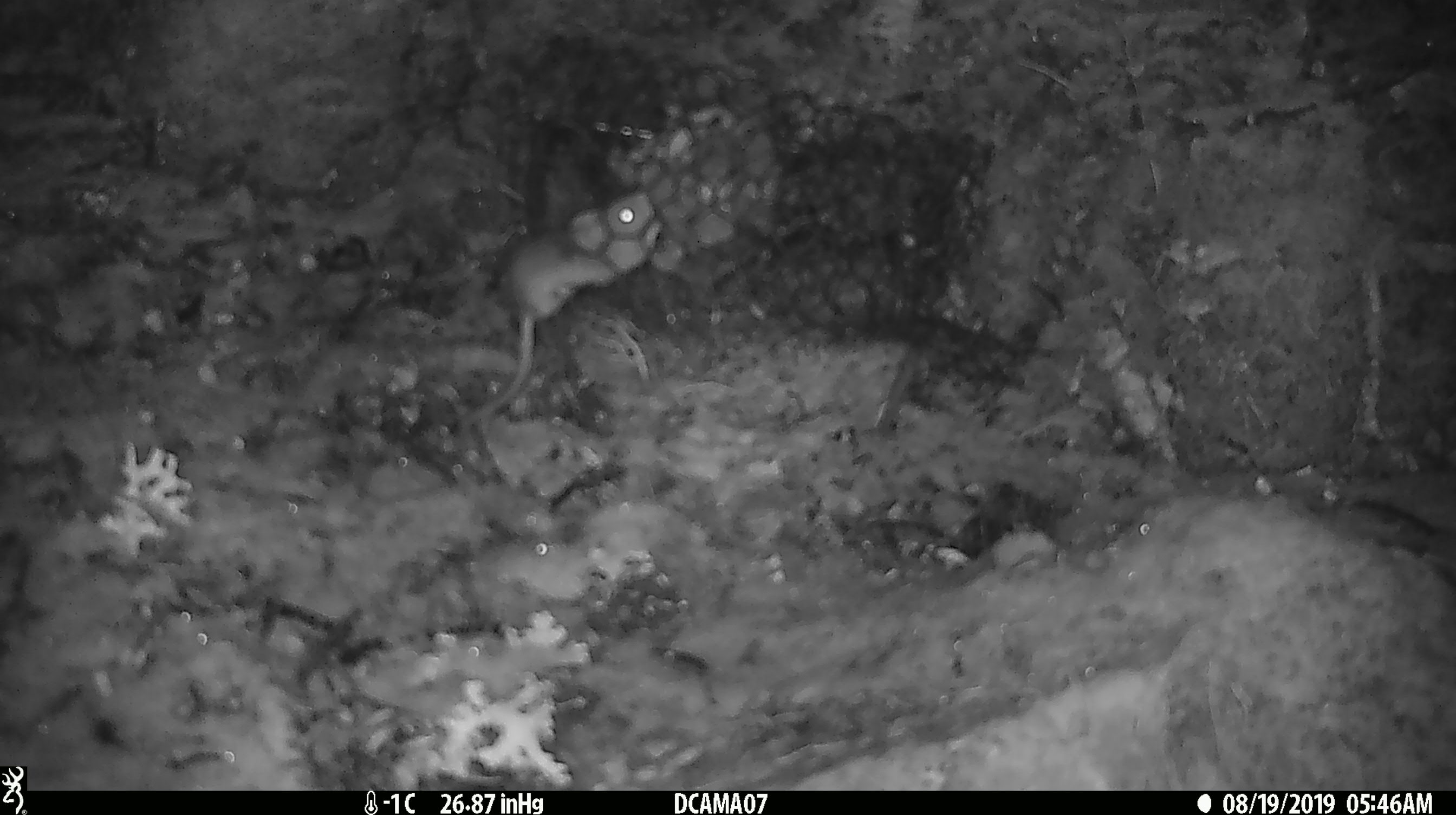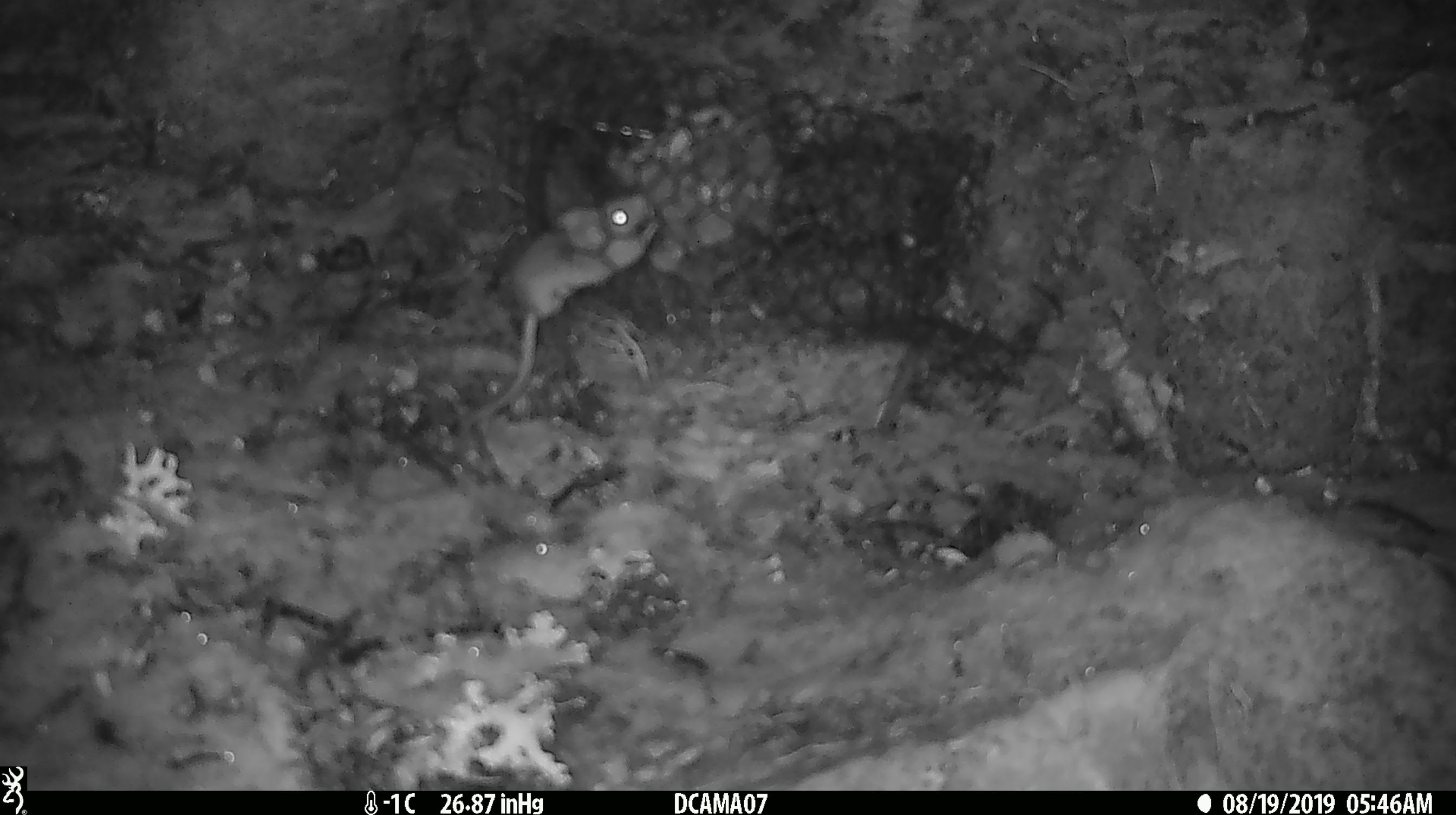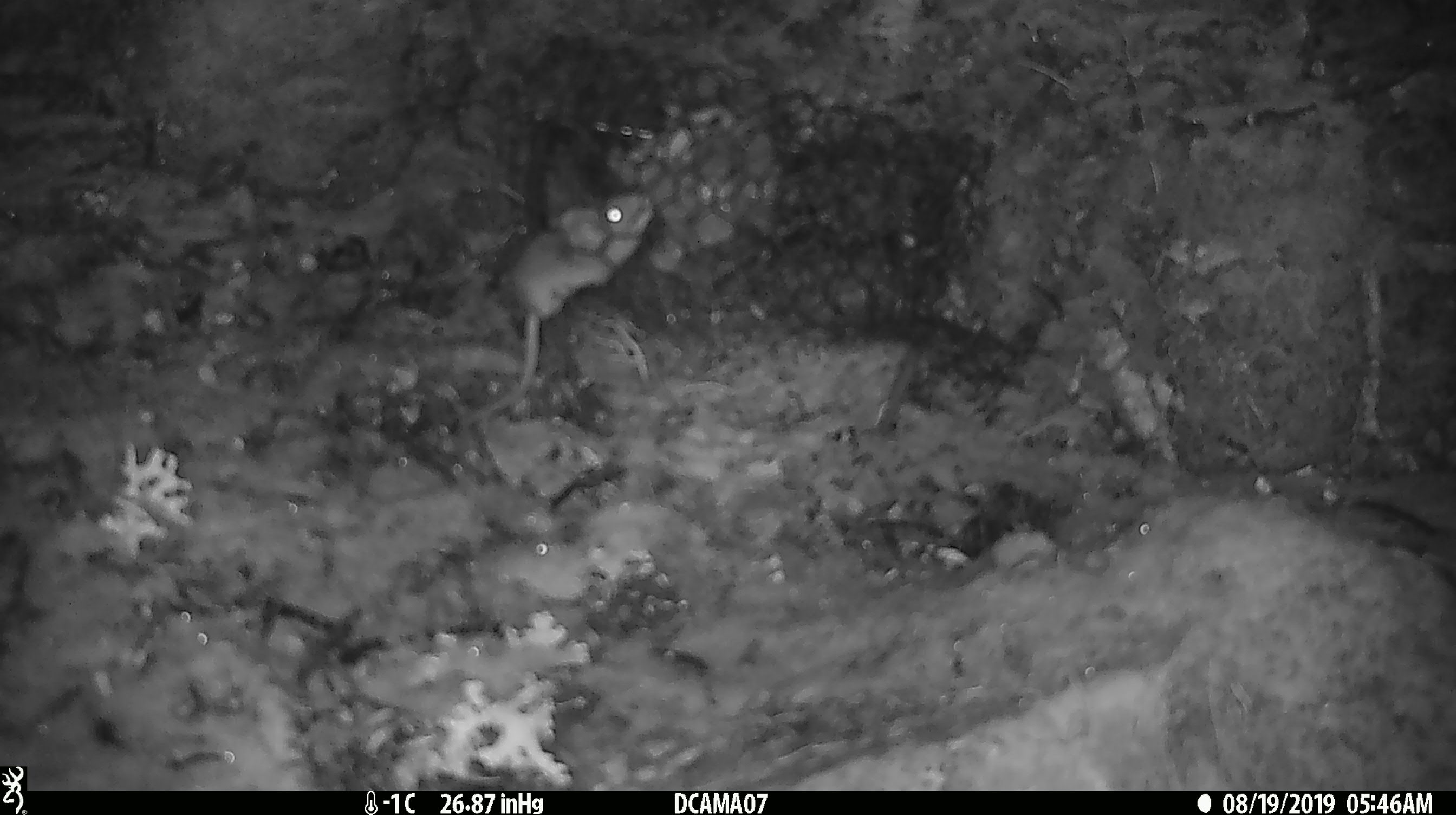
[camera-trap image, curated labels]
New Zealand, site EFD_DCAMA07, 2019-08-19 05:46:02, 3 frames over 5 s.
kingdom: Animalia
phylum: Chordata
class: Mammalia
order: Rodentia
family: Muridae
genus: Mus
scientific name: Mus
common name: mouse